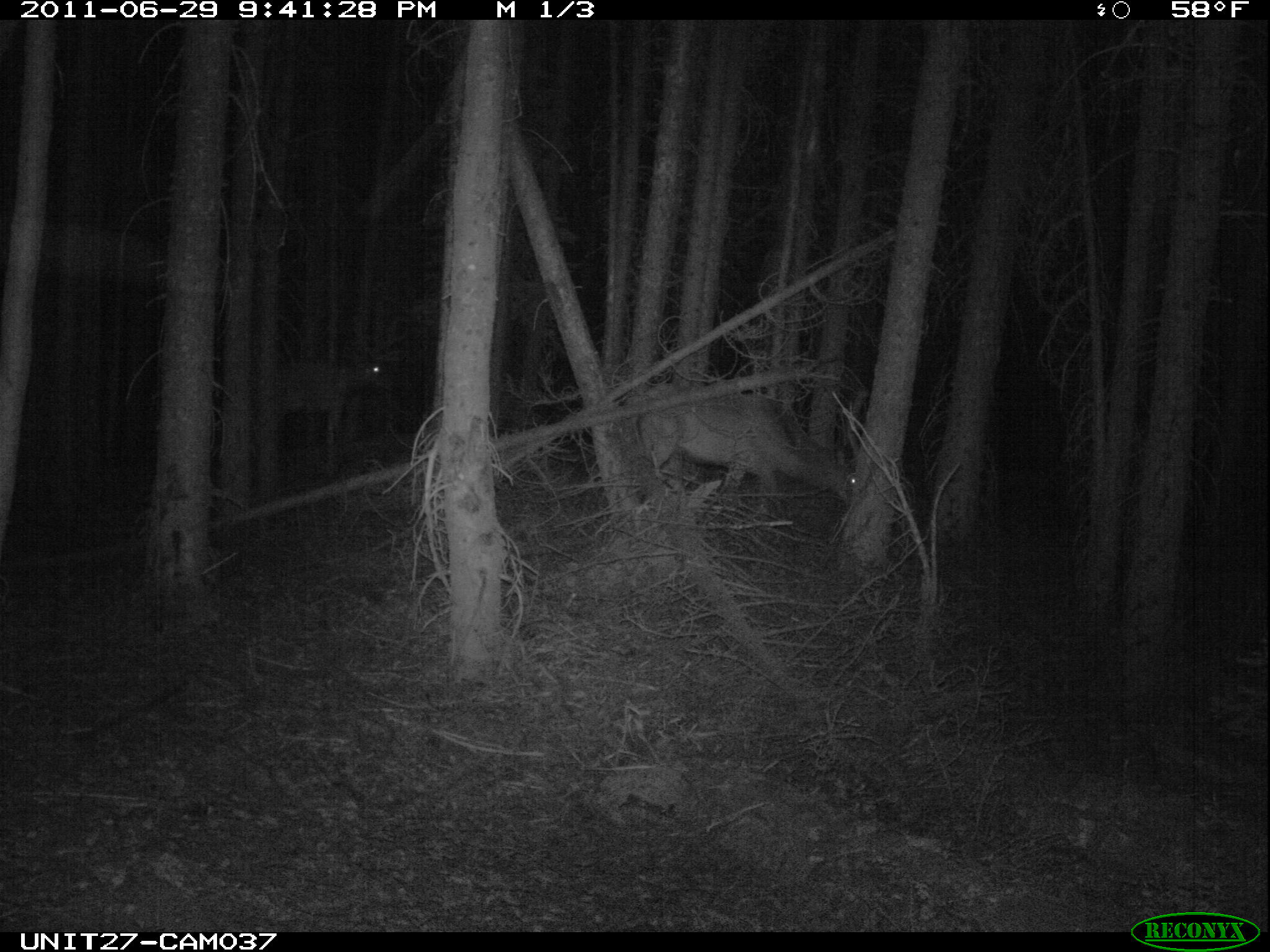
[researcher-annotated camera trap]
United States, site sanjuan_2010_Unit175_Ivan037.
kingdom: Animalia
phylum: Chordata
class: Mammalia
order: Artiodactyla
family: Cervidae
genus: Cervus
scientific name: Cervus elaphus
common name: red deer